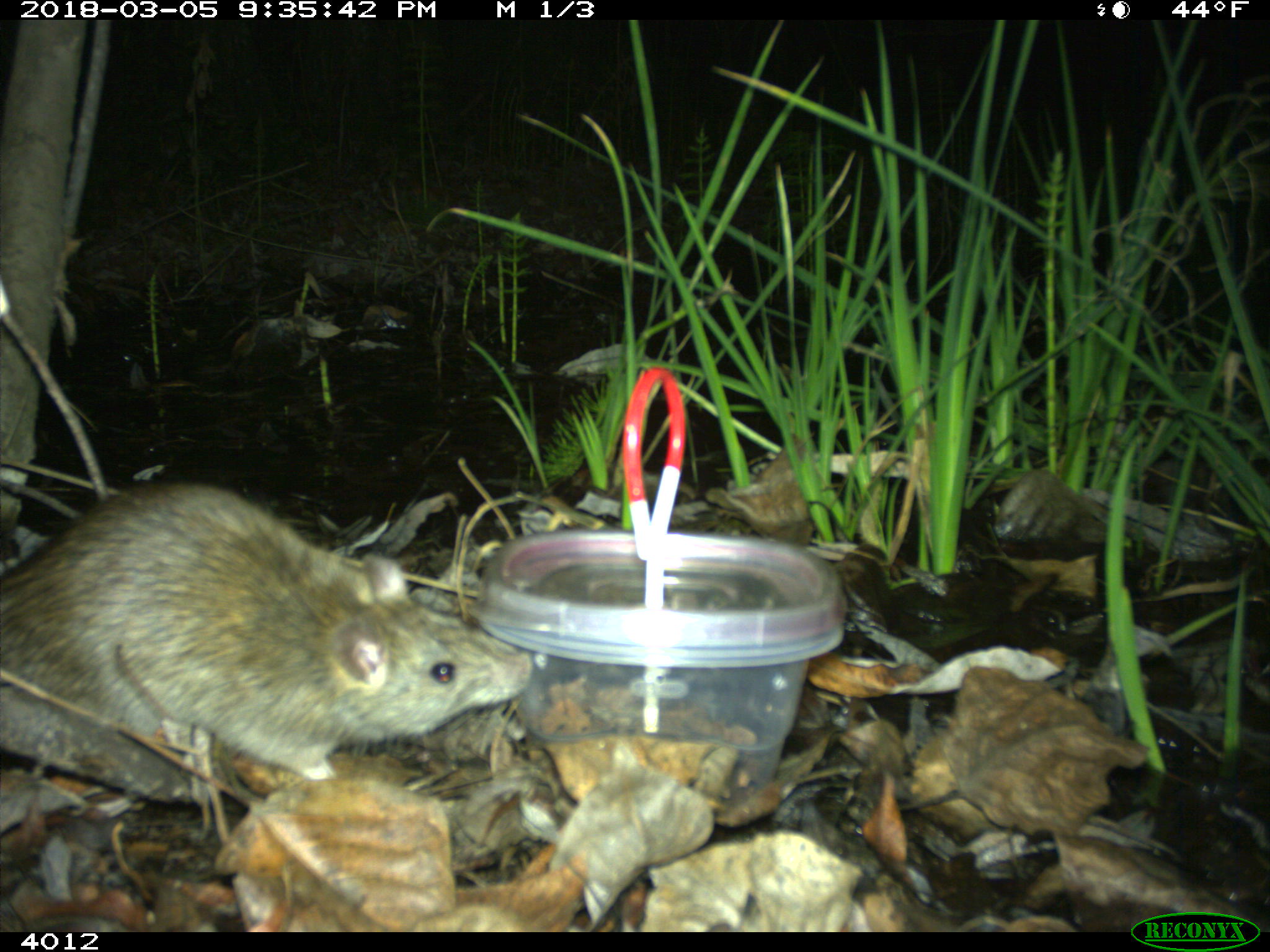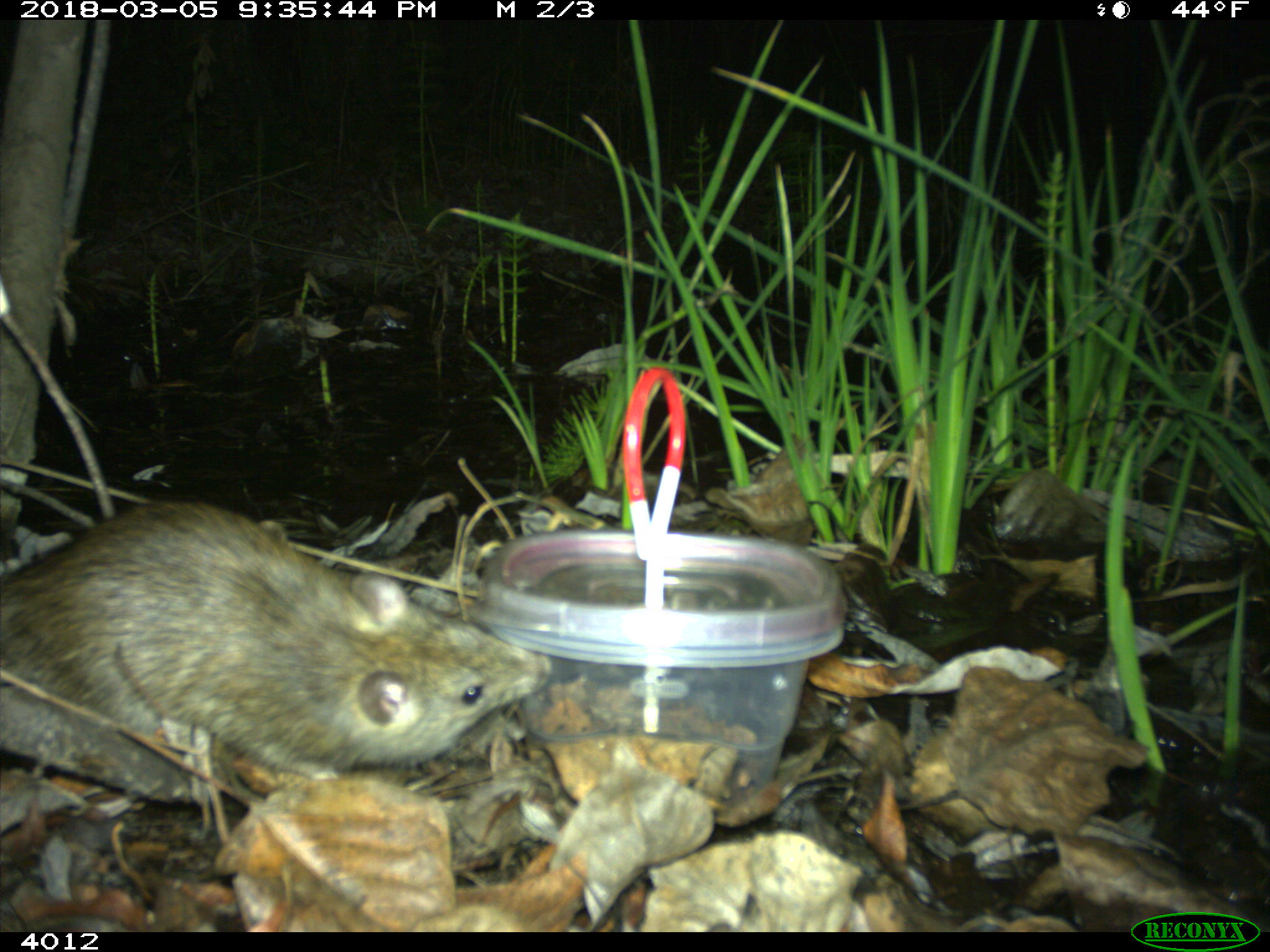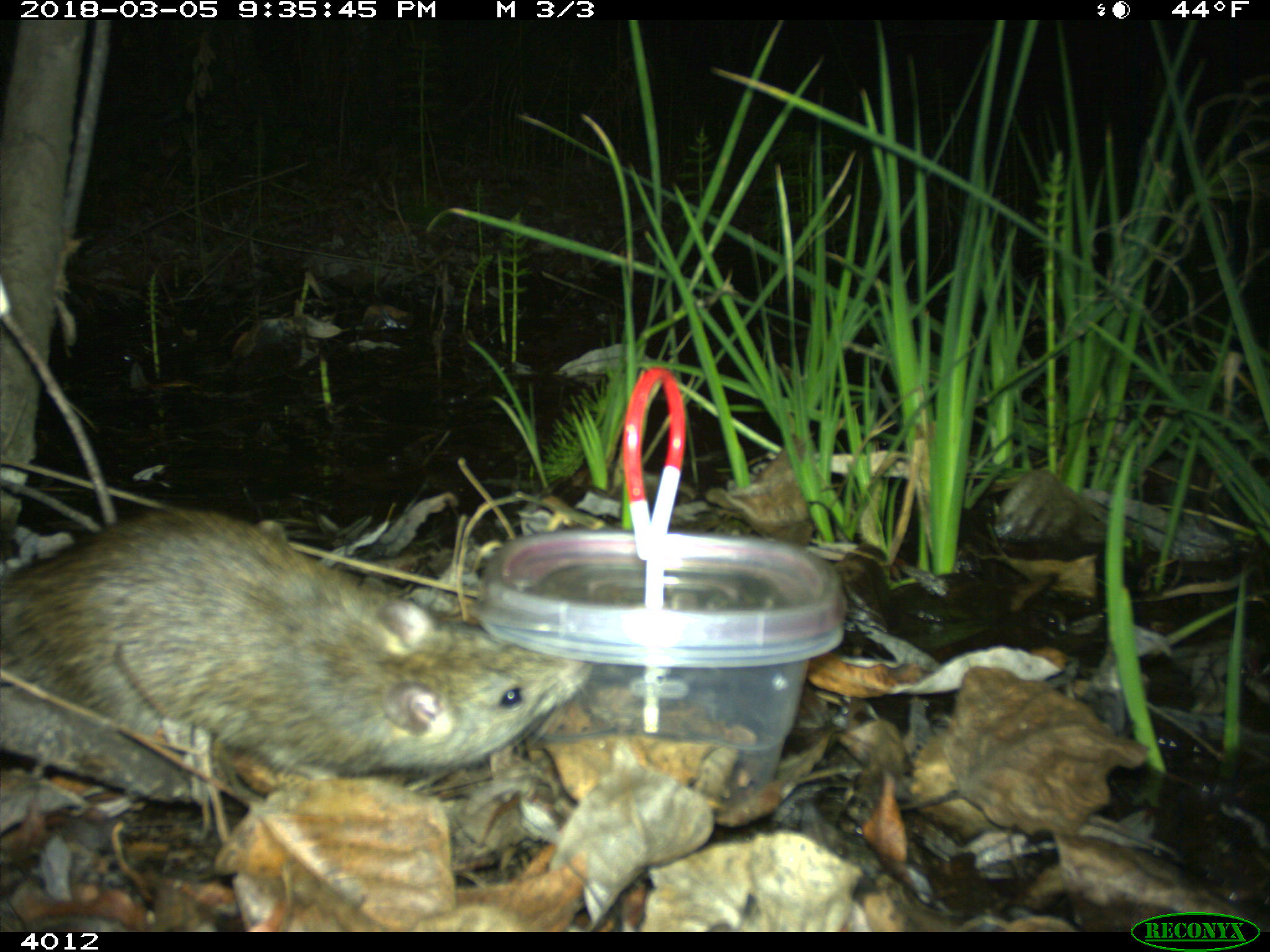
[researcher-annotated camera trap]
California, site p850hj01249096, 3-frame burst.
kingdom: Animalia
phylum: Chordata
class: Mammalia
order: Rodentia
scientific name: Rodentia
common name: rodent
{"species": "rodent (Rodentia)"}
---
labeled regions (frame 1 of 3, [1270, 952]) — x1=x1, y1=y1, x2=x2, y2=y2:
rodent: x1=0, y1=483, x2=531, y2=774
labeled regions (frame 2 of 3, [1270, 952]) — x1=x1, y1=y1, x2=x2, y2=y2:
rodent: x1=0, y1=498, x2=550, y2=783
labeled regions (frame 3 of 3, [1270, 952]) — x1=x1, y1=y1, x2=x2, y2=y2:
rodent: x1=0, y1=506, x2=590, y2=782